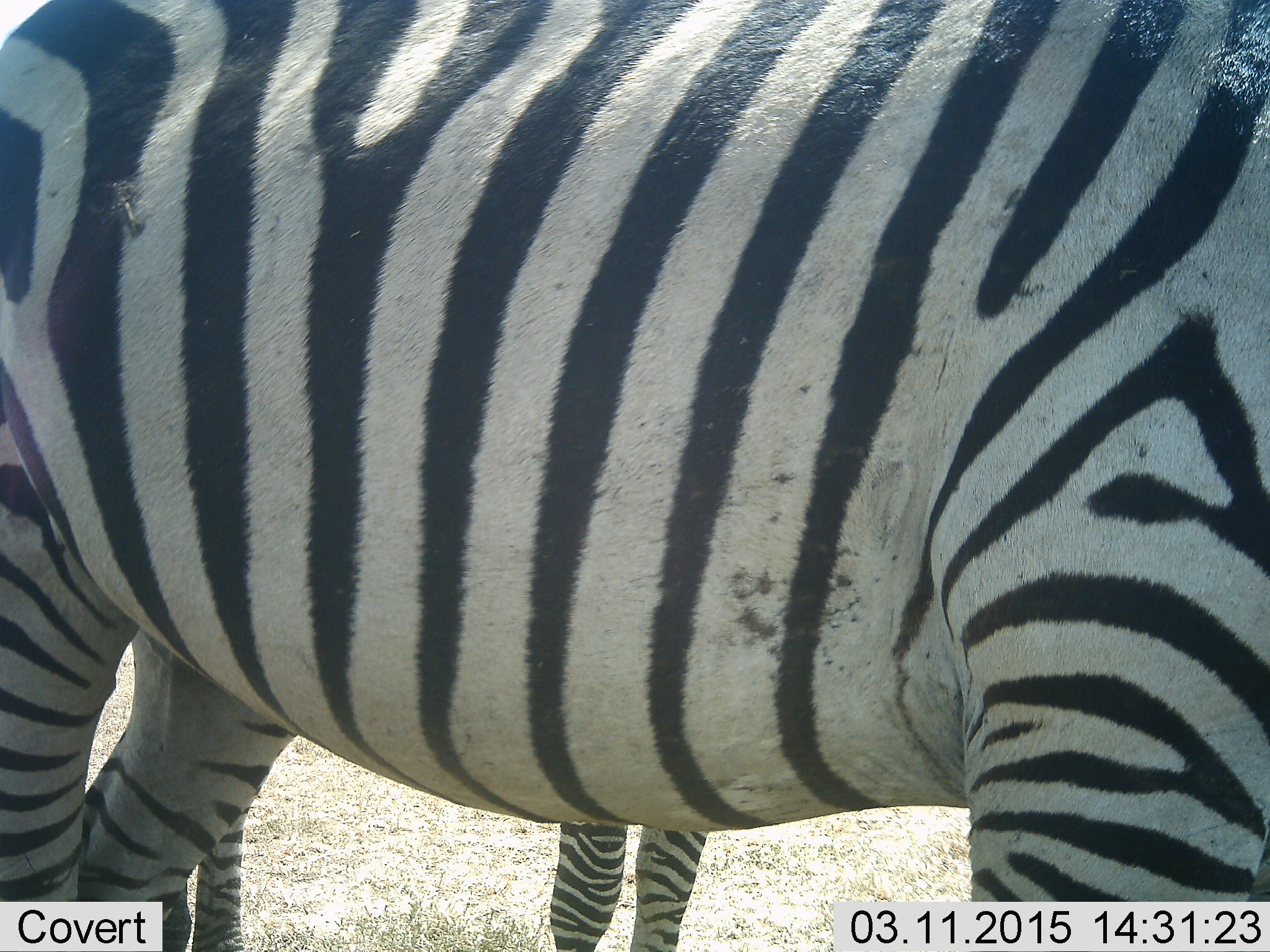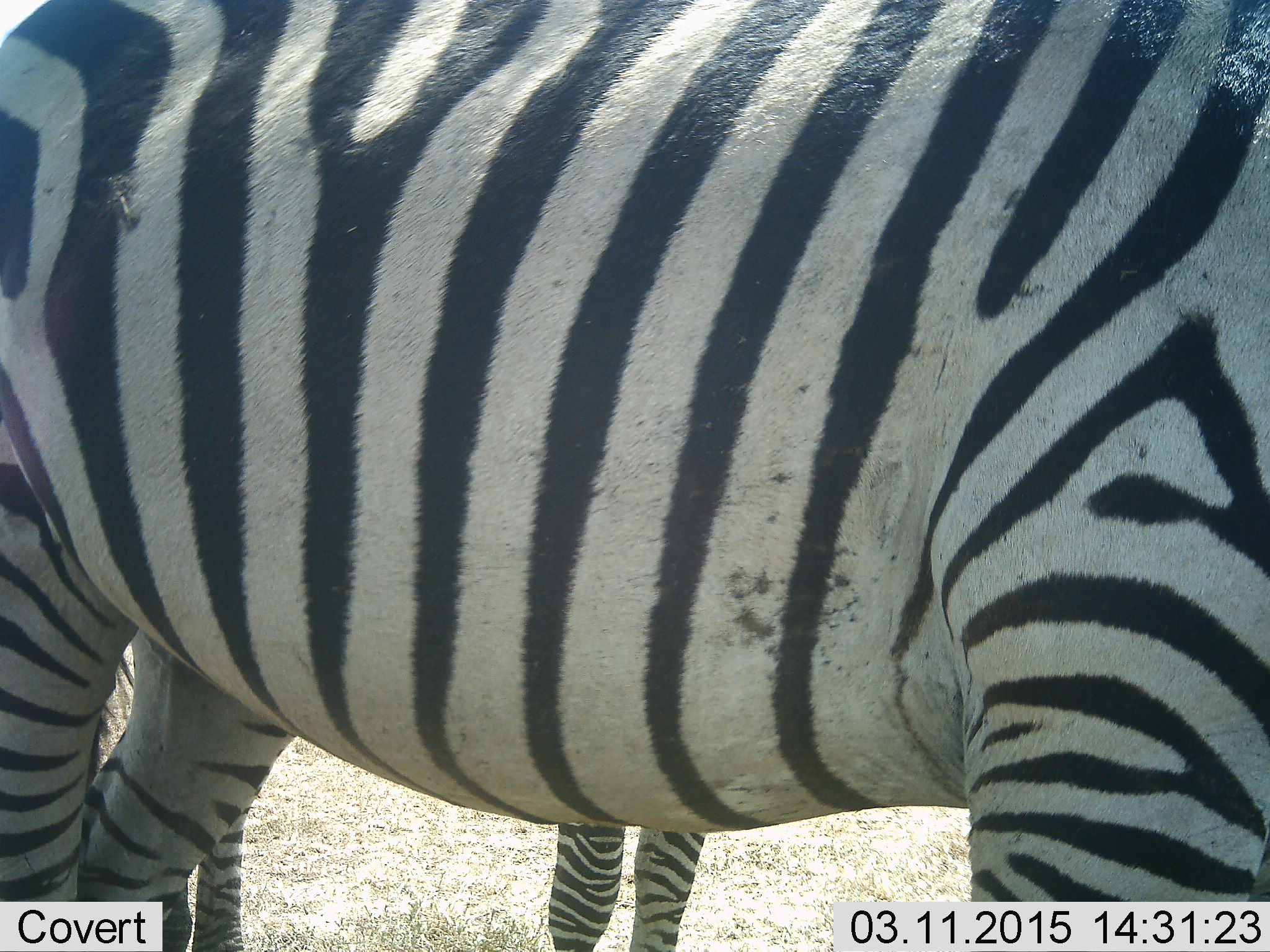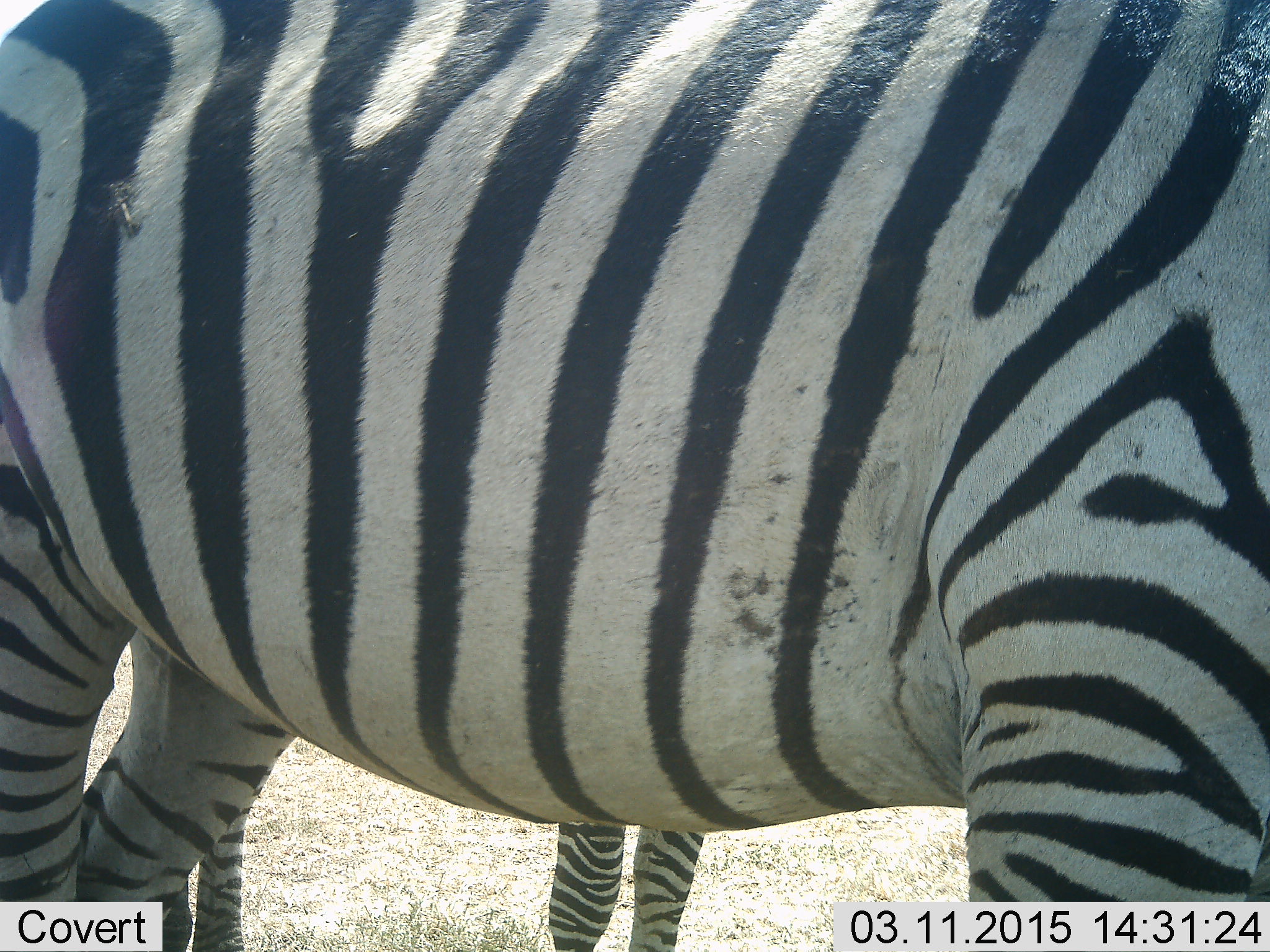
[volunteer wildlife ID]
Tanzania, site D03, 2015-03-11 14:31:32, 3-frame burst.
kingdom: Animalia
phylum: Chordata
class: Mammalia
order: Perissodactyla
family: Equidae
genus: Equus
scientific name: Equus quagga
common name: plains zebra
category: zebra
Zebra (plains zebra) (Equus quagga), count 2. Behavior (volunteer vote fractions): standing 100%, resting 0%, moving 0%, interacting 0%. Young present (vote fraction): 30%. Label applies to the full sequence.